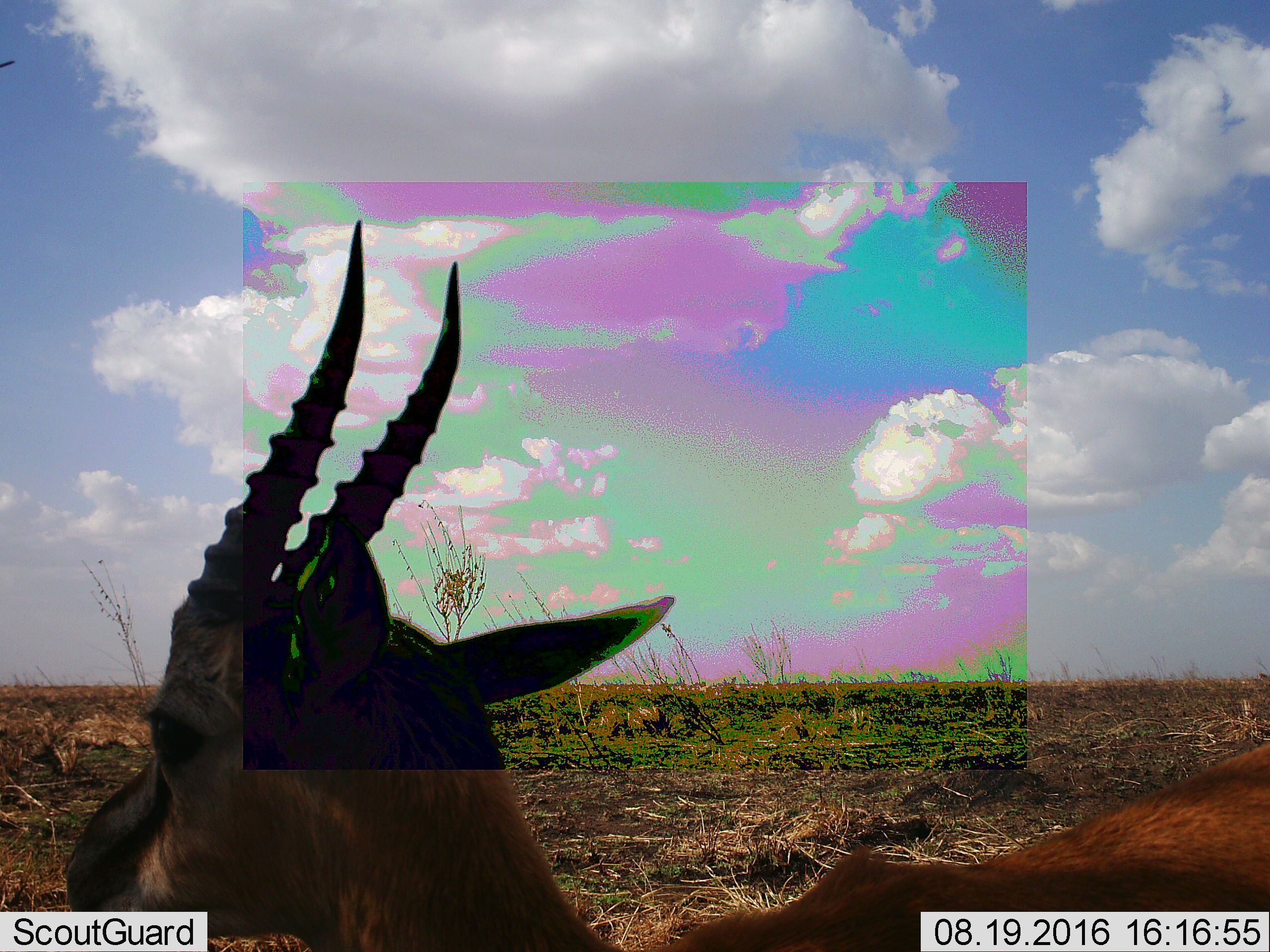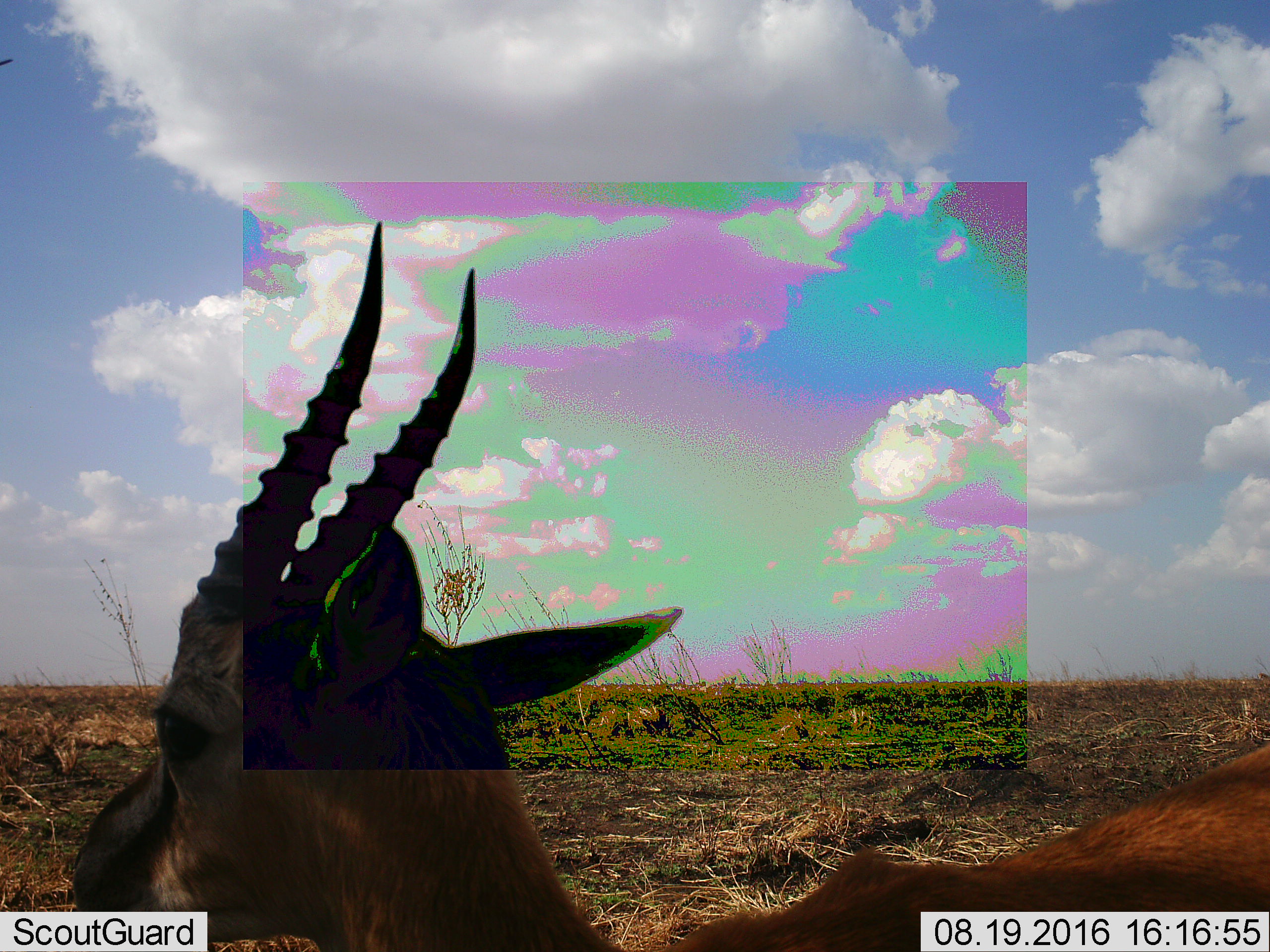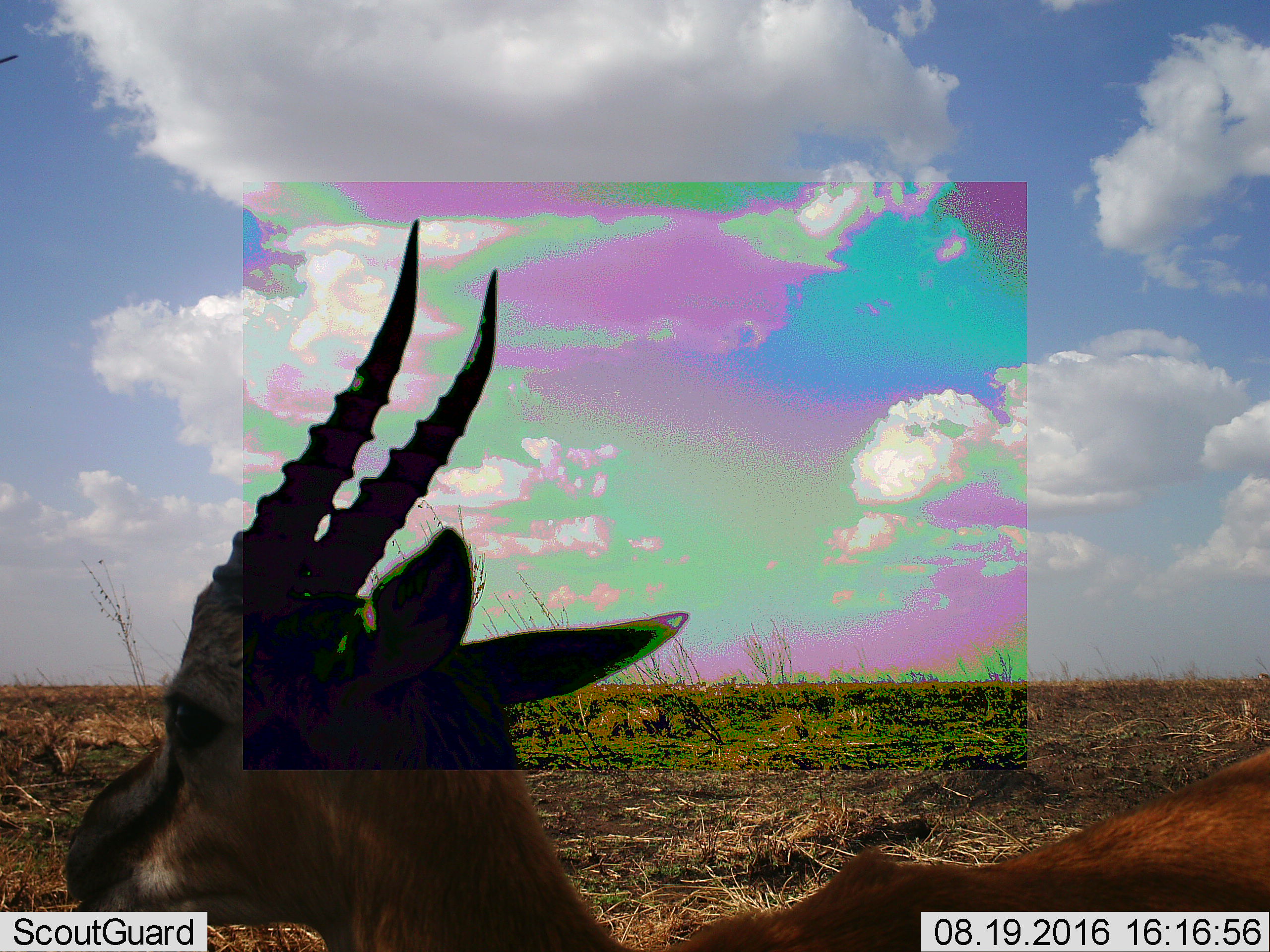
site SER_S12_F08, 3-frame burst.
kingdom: Animalia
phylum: Chordata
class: Mammalia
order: Artiodactyla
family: Bovidae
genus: Eudorcas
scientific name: Eudorcas thomsonii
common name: thomson's gazelle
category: gazellethomsons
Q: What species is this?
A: Gazellethomsons (thomson's gazelle) (Eudorcas thomsonii).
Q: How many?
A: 1.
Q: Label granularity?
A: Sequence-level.